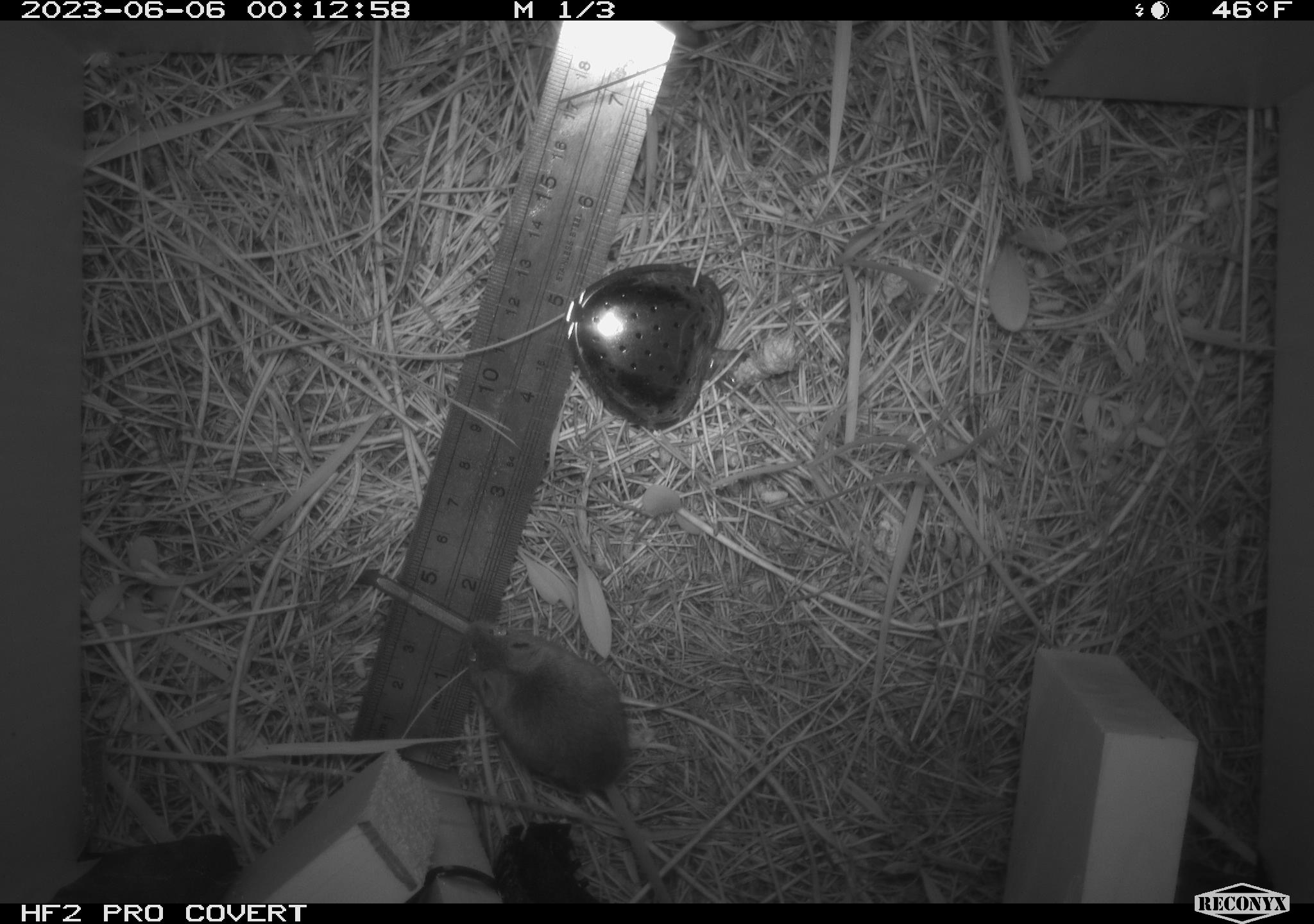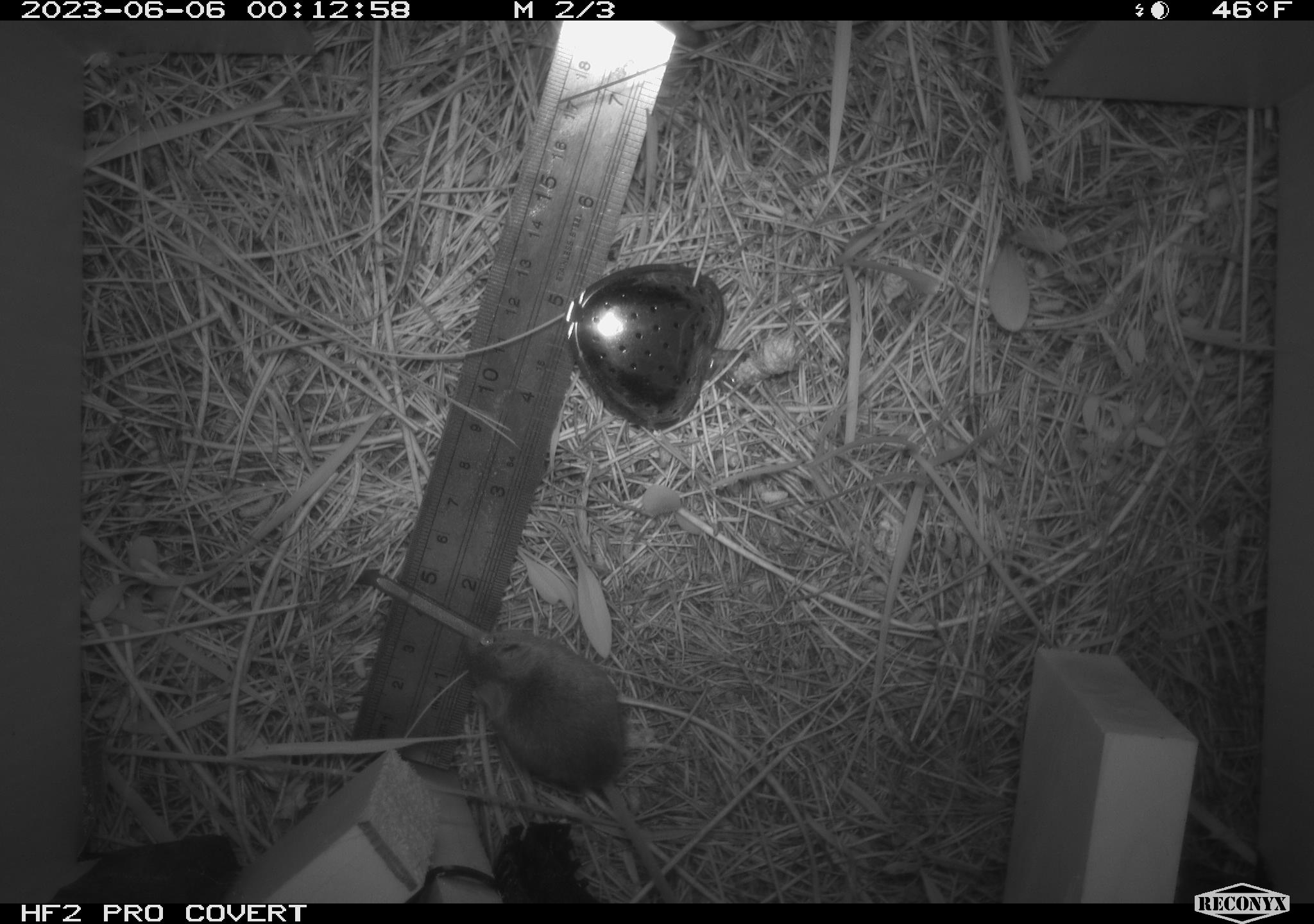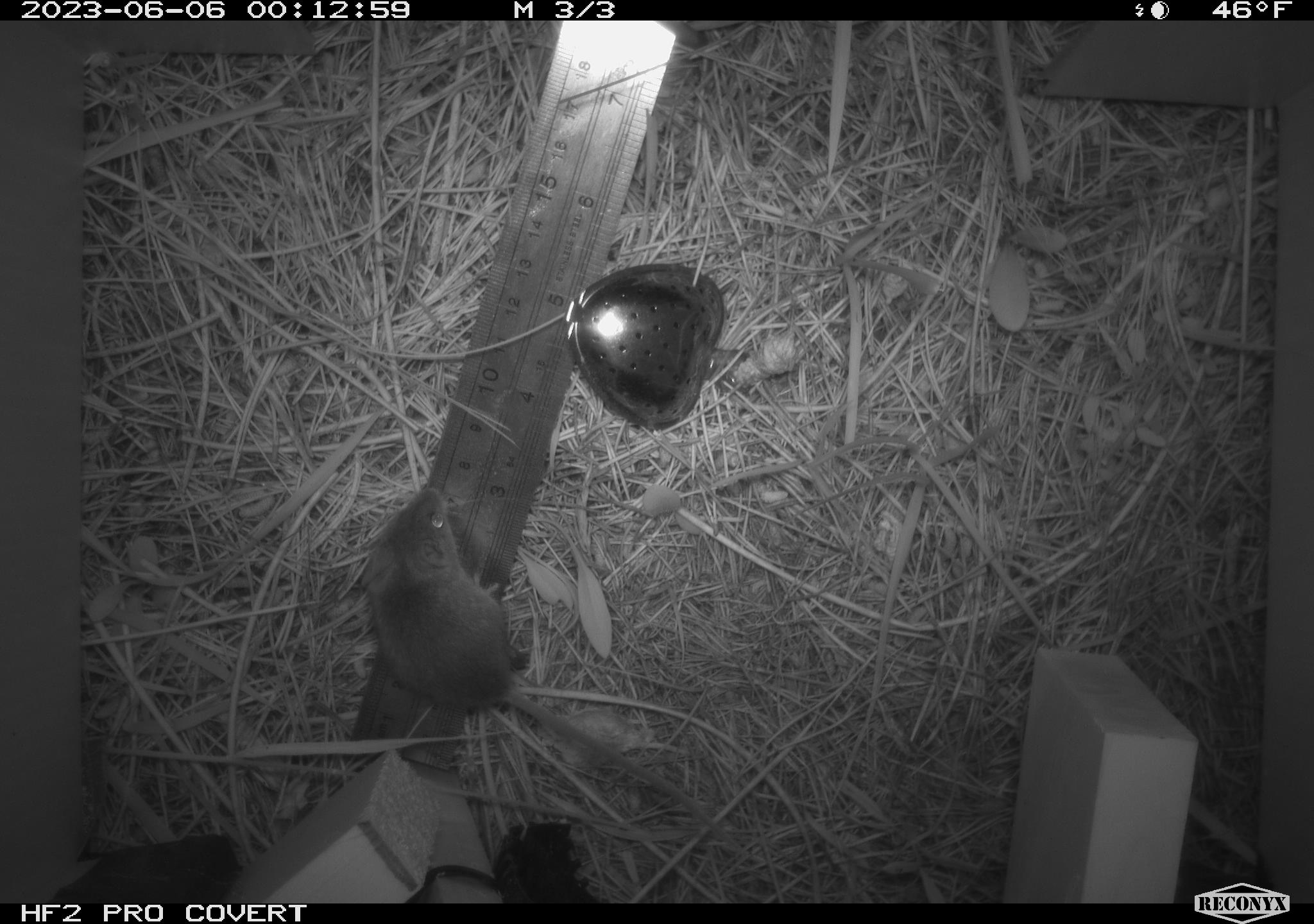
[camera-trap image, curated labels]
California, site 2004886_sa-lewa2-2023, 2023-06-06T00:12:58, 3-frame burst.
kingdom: Animalia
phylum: Chordata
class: Mammalia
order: Rodentia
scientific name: Rodentia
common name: rodent